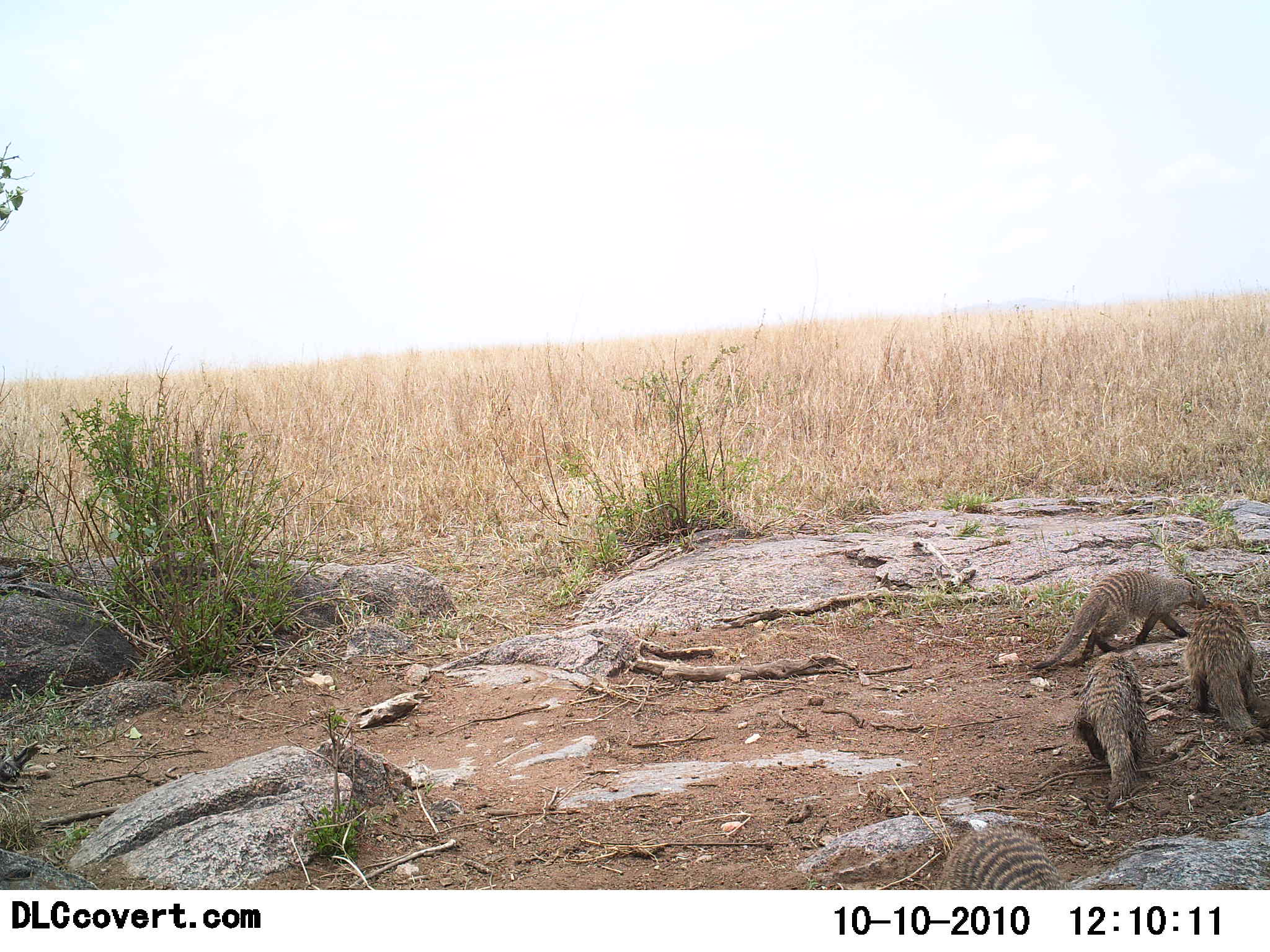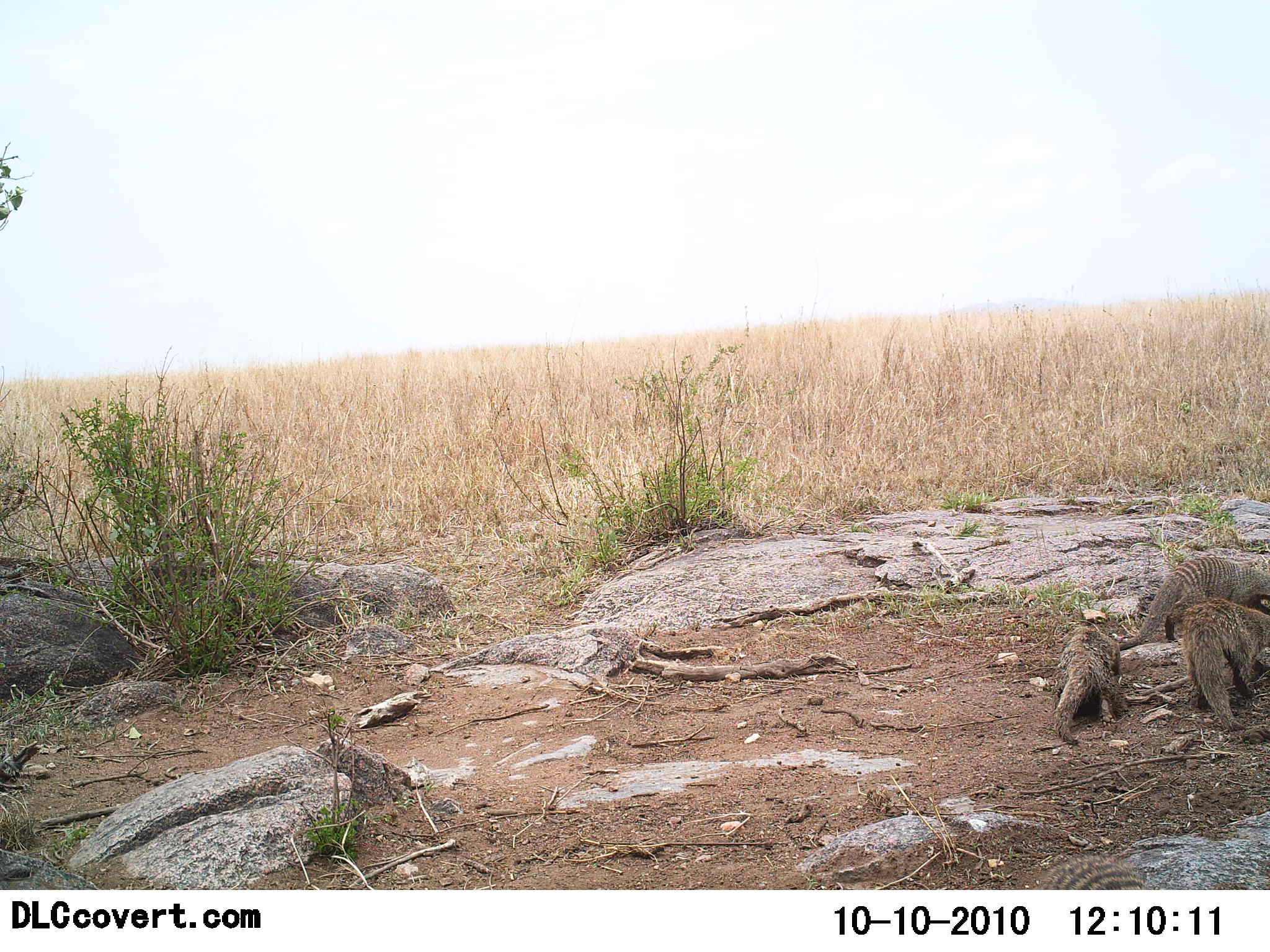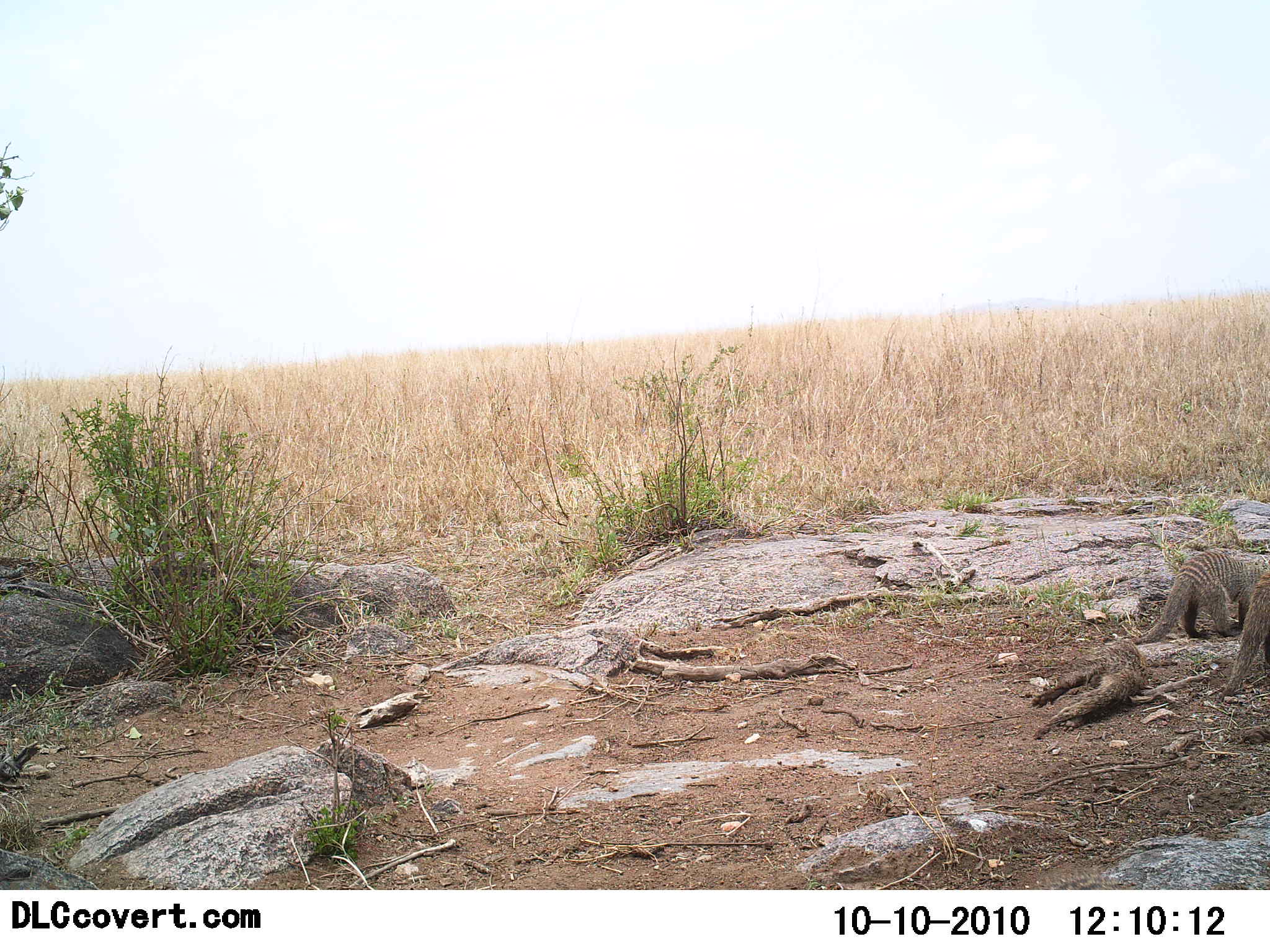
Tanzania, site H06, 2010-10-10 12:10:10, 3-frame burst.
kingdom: Animalia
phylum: Chordata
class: Mammalia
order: Carnivora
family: Herpestidae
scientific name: Herpestidae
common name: mongoose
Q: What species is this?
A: Mongoose (Herpestidae).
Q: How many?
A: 4.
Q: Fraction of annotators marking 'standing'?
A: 8%.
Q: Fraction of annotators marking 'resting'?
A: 0%.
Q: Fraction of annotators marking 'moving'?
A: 92%.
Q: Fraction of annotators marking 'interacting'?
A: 15%.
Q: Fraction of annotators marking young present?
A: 15%.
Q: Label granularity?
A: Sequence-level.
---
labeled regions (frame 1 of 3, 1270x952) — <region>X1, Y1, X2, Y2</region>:
animal: <region>1029, 569, 1209, 671</region>; <region>1184, 598, 1270, 736</region>; <region>1072, 653, 1148, 804</region>; <region>934, 821, 1069, 889</region>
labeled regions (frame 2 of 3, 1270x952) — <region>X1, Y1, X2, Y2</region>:
animal: <region>1118, 557, 1270, 651</region>; <region>1184, 598, 1270, 731</region>; <region>1053, 625, 1126, 745</region>; <region>1034, 850, 1147, 890</region>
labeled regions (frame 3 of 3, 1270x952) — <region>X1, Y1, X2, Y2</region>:
animal: <region>1133, 553, 1270, 645</region>; <region>1029, 638, 1147, 741</region>; <region>1219, 570, 1270, 704</region>; <region>1034, 868, 1135, 890</region>